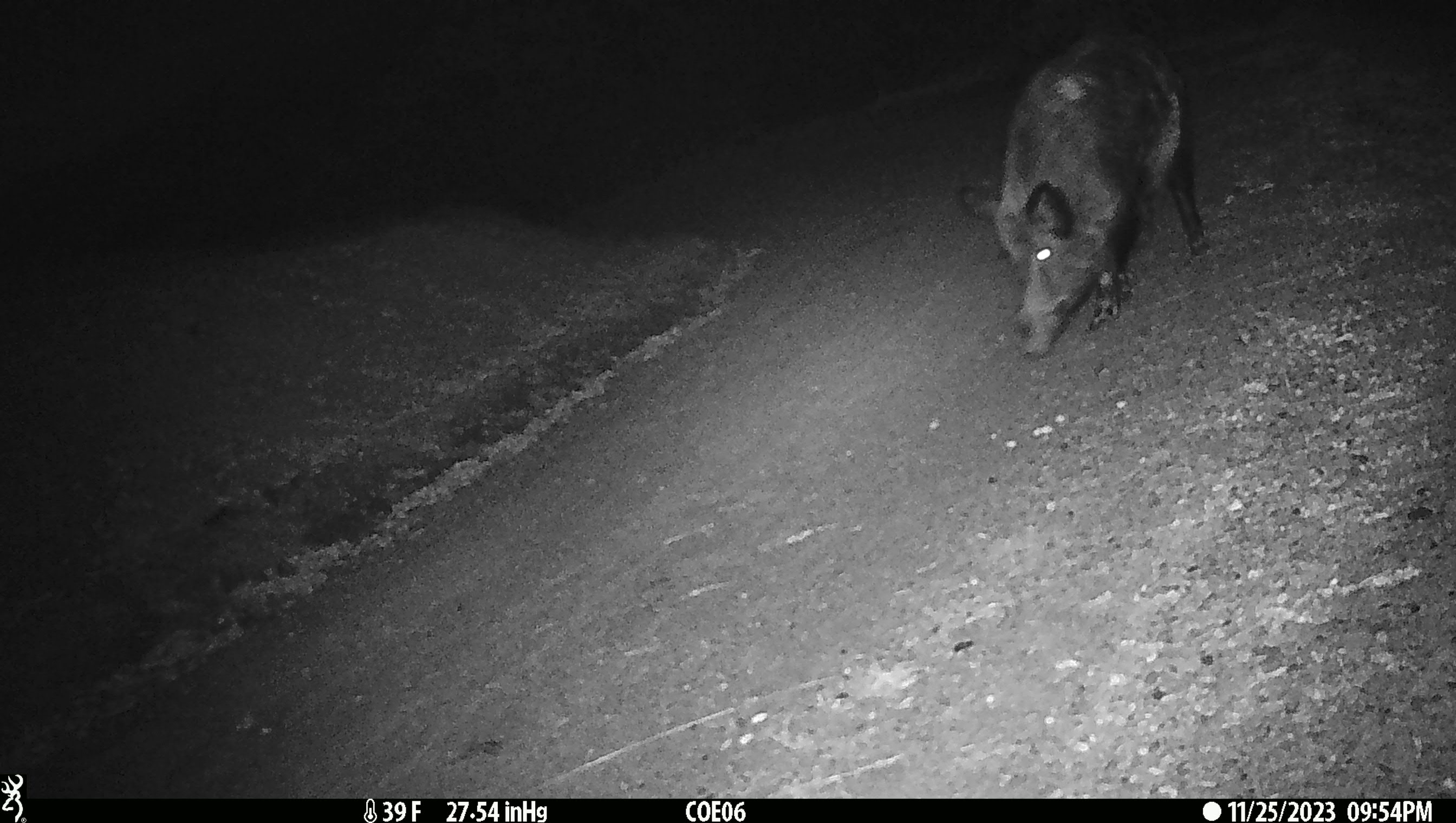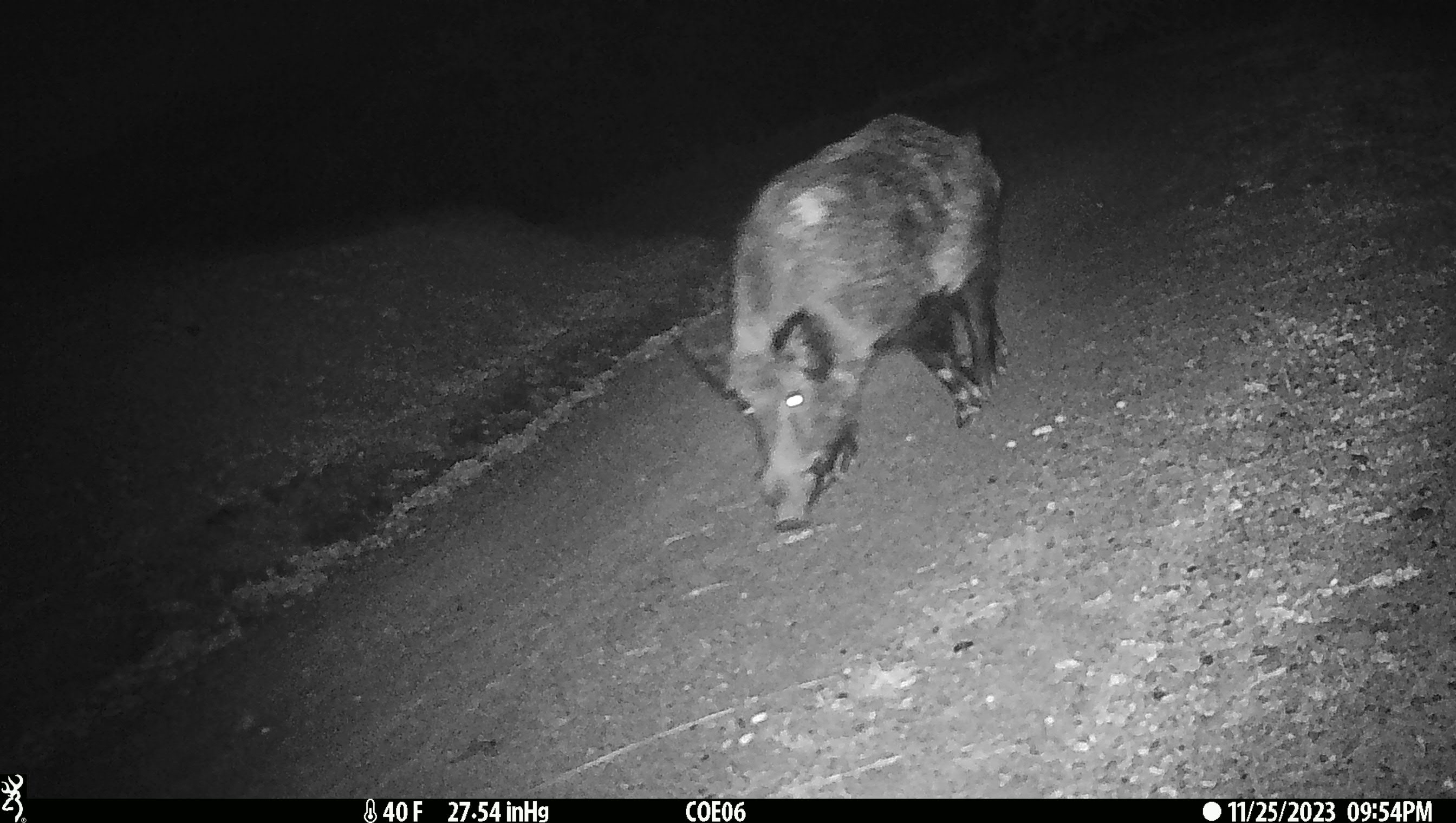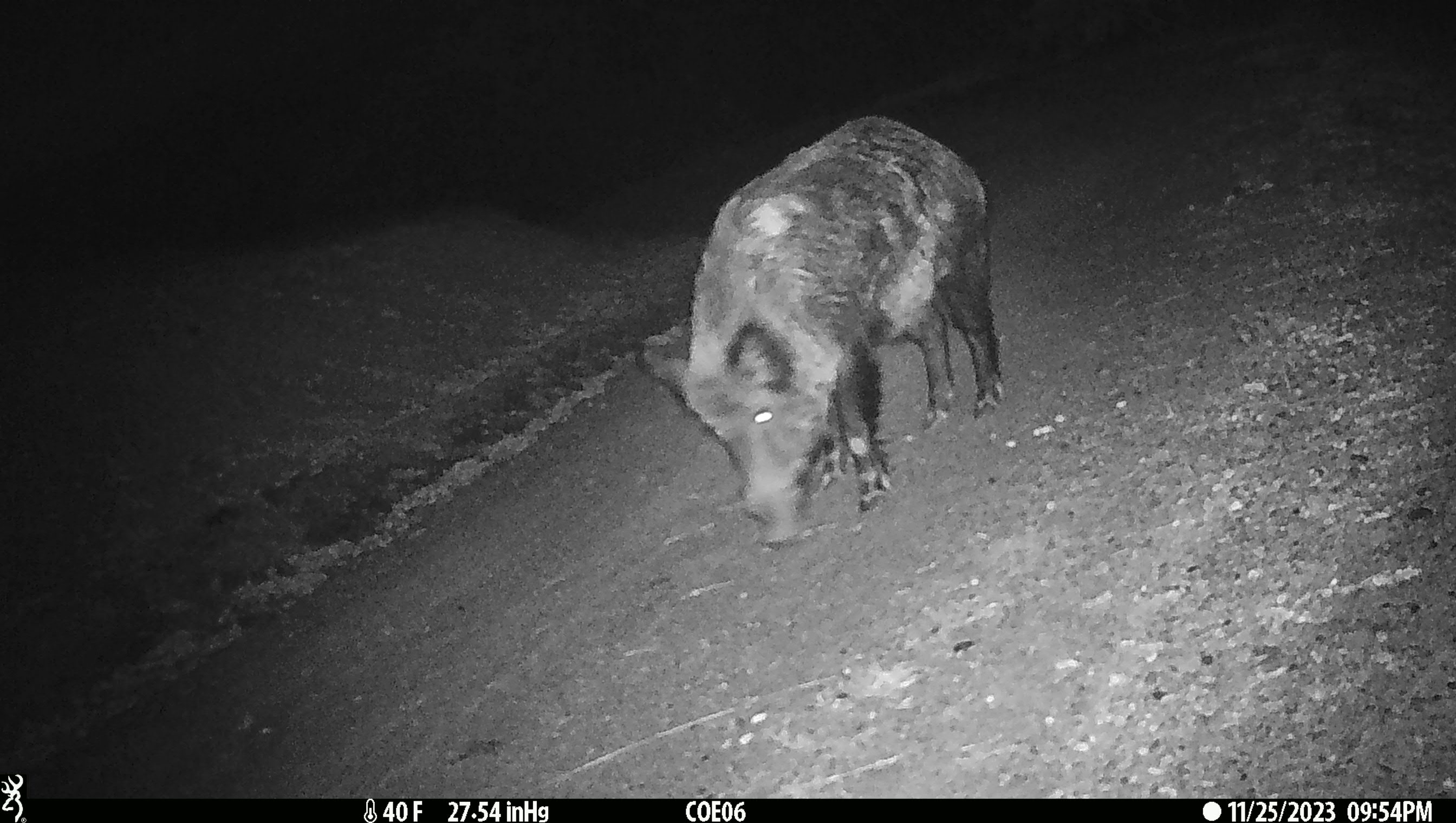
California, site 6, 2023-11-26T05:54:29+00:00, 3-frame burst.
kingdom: Animalia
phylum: Chordata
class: Mammalia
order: Artiodactyla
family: Suidae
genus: Sus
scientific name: Sus scrofa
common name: wild boar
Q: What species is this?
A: Wild boar (Sus scrofa).